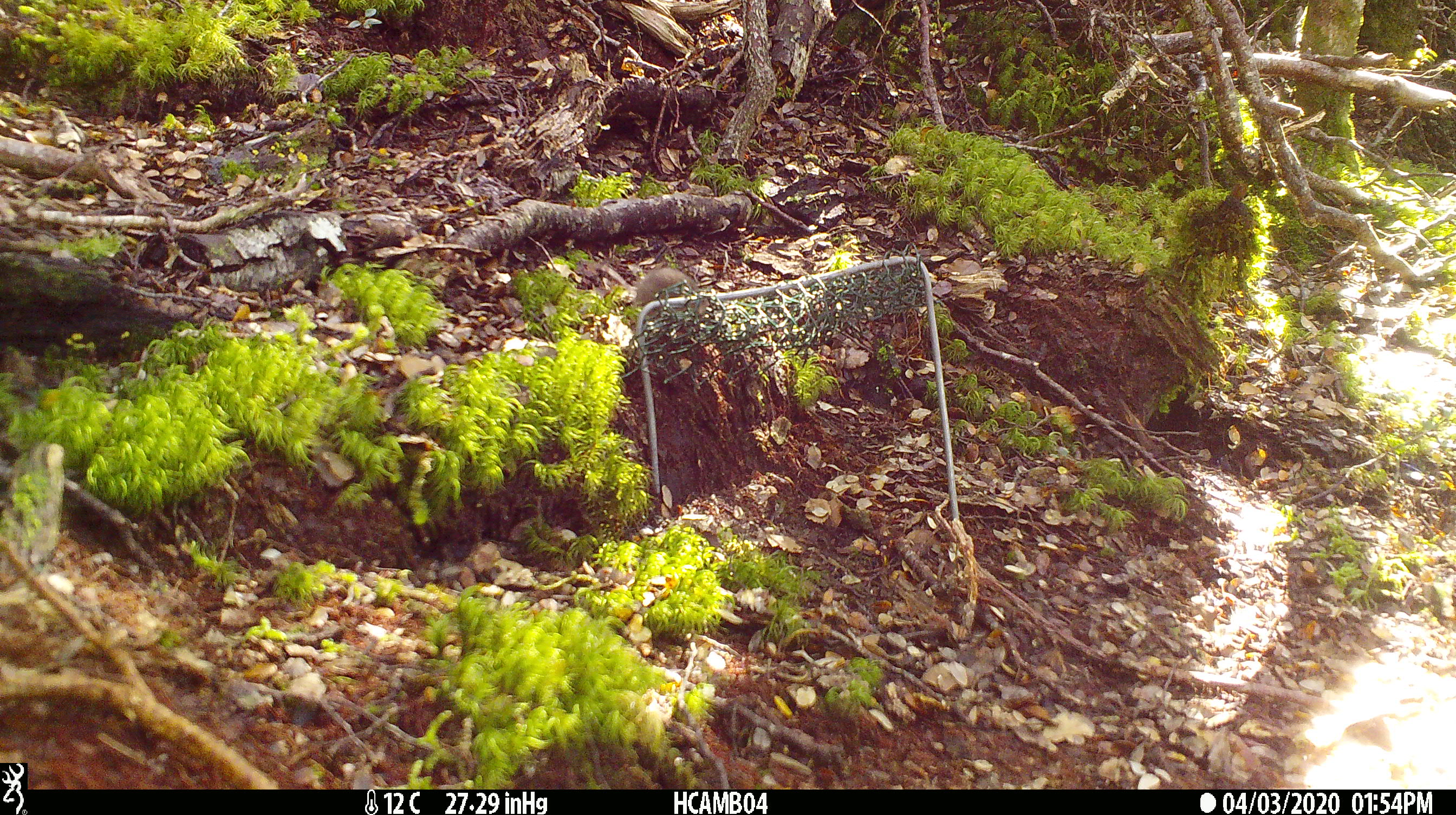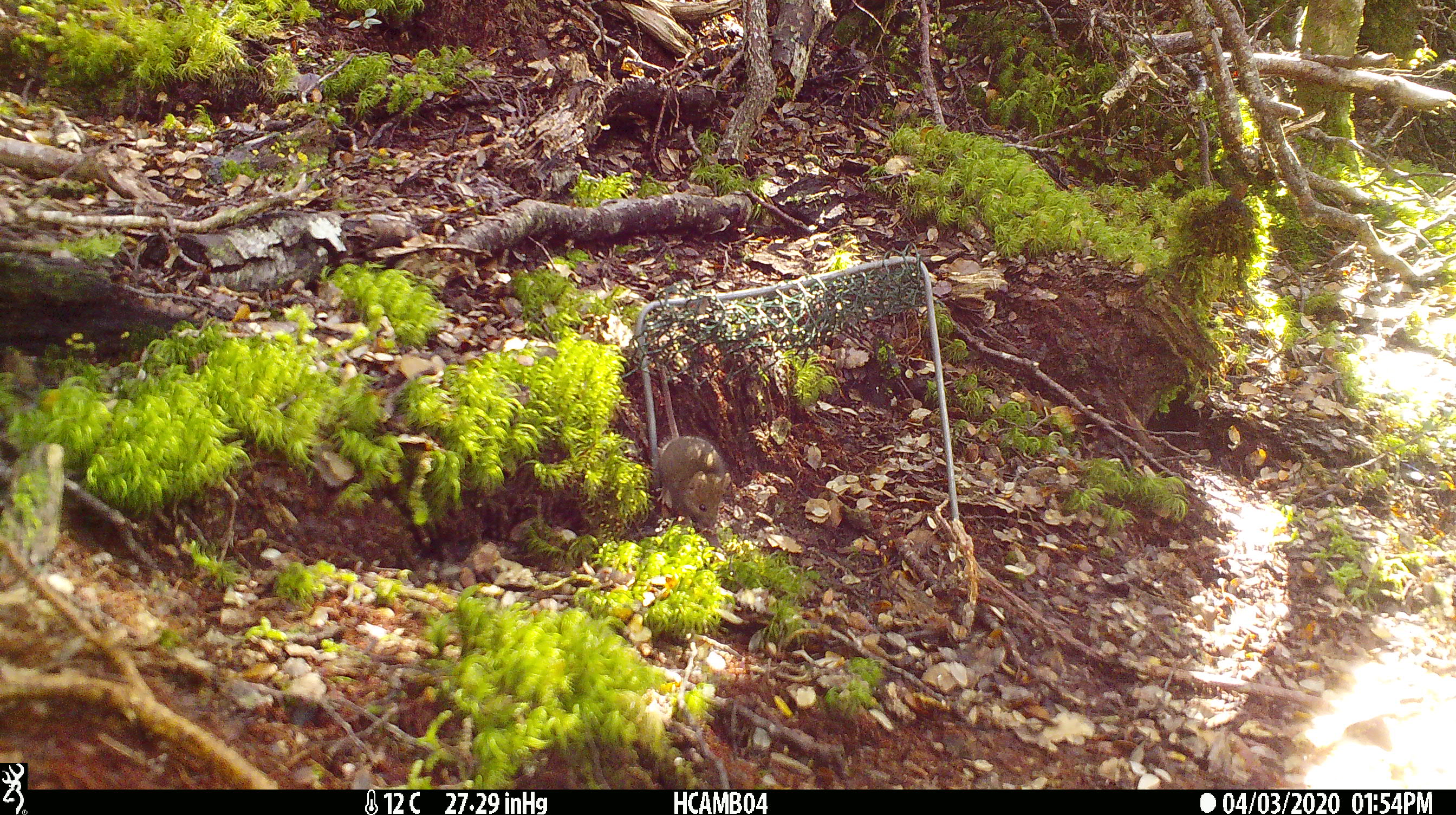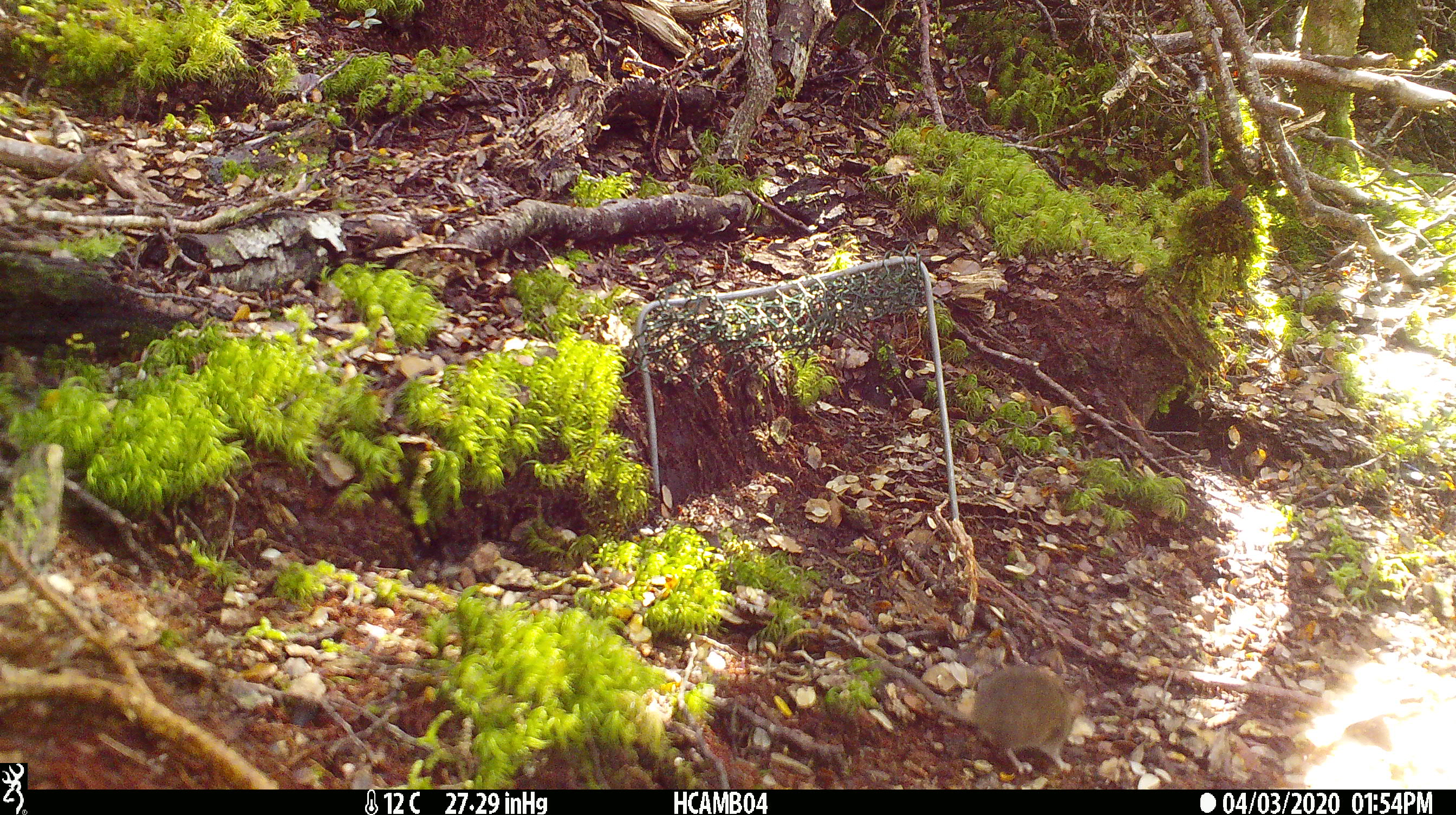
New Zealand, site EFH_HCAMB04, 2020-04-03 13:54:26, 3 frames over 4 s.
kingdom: Animalia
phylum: Chordata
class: Mammalia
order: Rodentia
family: Muridae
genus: Mus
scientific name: Mus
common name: mouse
Mouse (Mus).